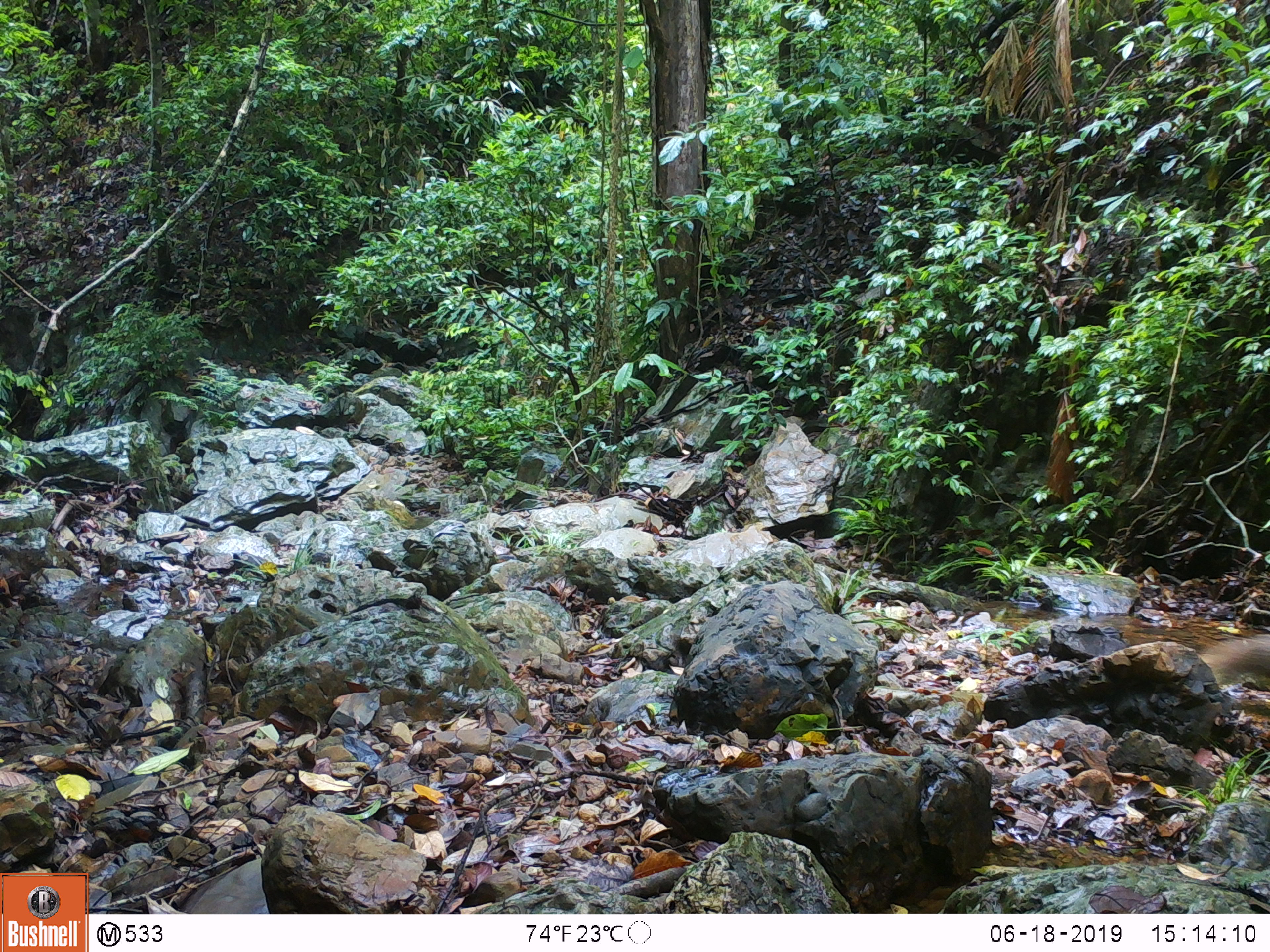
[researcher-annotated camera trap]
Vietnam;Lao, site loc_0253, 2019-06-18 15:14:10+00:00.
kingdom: Animalia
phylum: Chordata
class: Mammalia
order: Carnivora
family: Herpestidae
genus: Urva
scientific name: Urva urva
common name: crab-eating mongoose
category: crab eating mongoose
Crab eating mongoose (crab-eating mongoose) (Urva urva). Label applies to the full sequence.